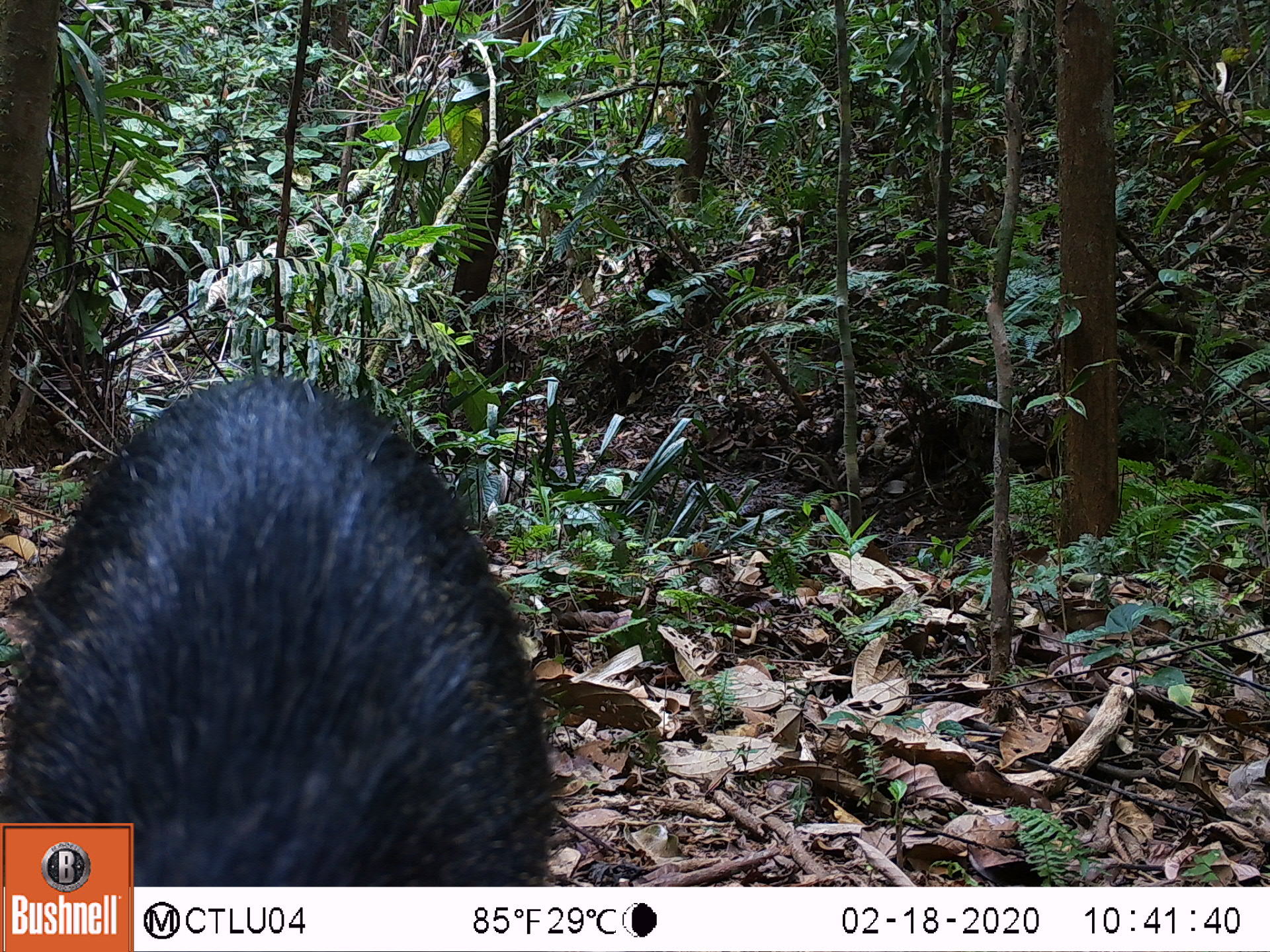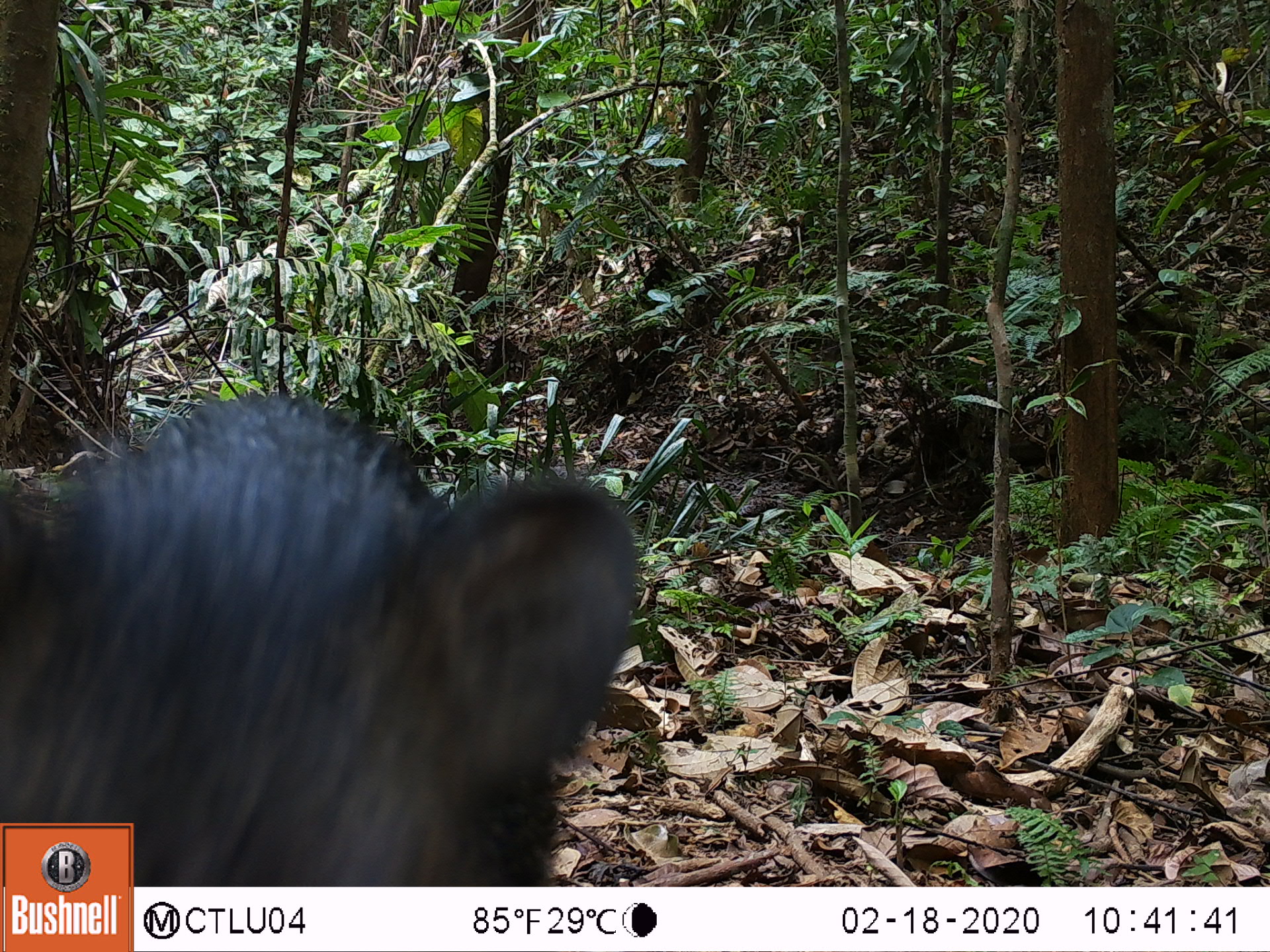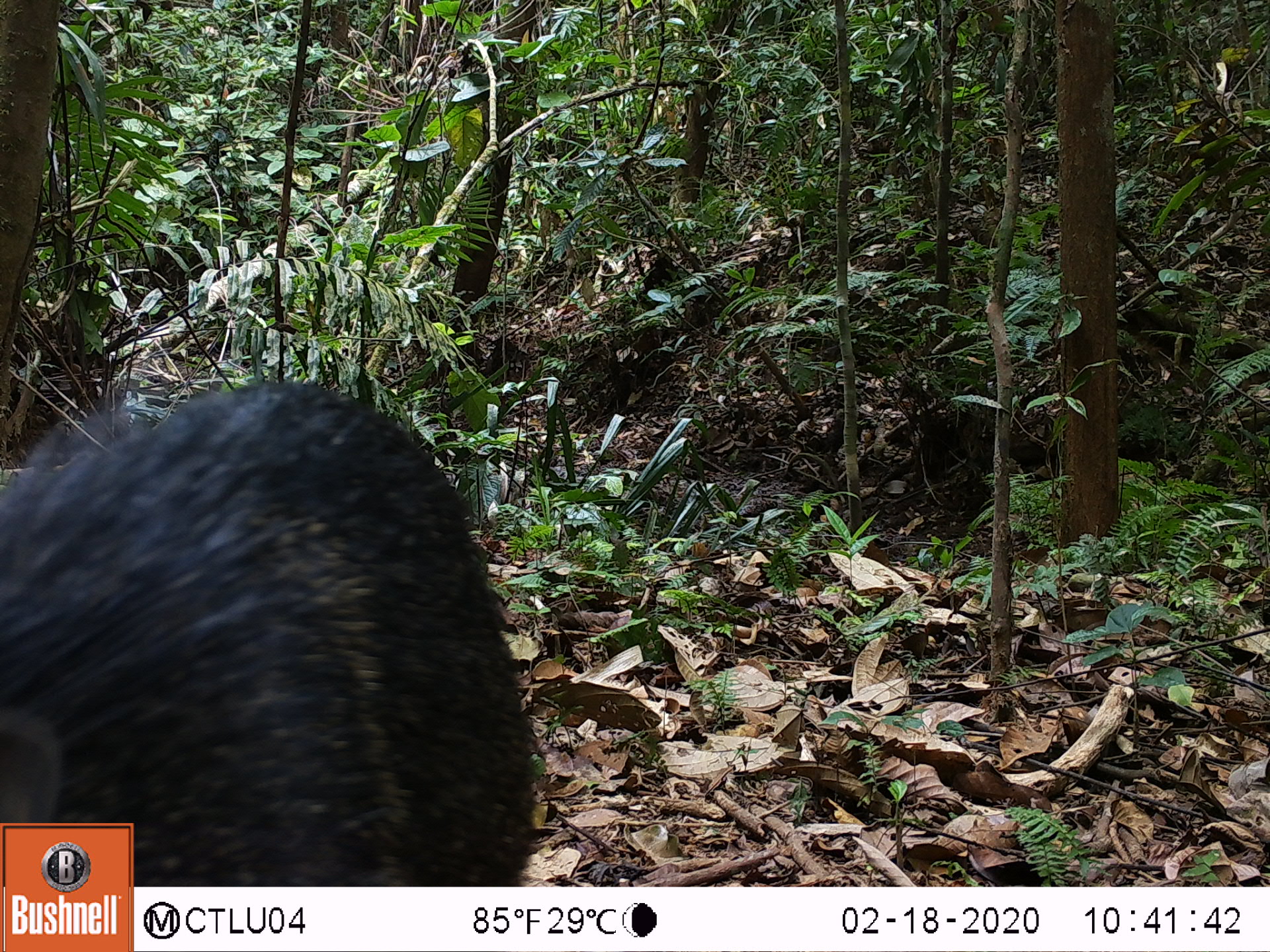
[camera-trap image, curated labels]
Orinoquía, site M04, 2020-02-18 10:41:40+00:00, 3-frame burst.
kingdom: Animalia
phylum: Chordata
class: Mammalia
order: Artiodactyla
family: Tayassuidae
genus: Pecari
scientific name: Pecari tajacu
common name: collared peccary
Collared peccary (Pecari tajacu).